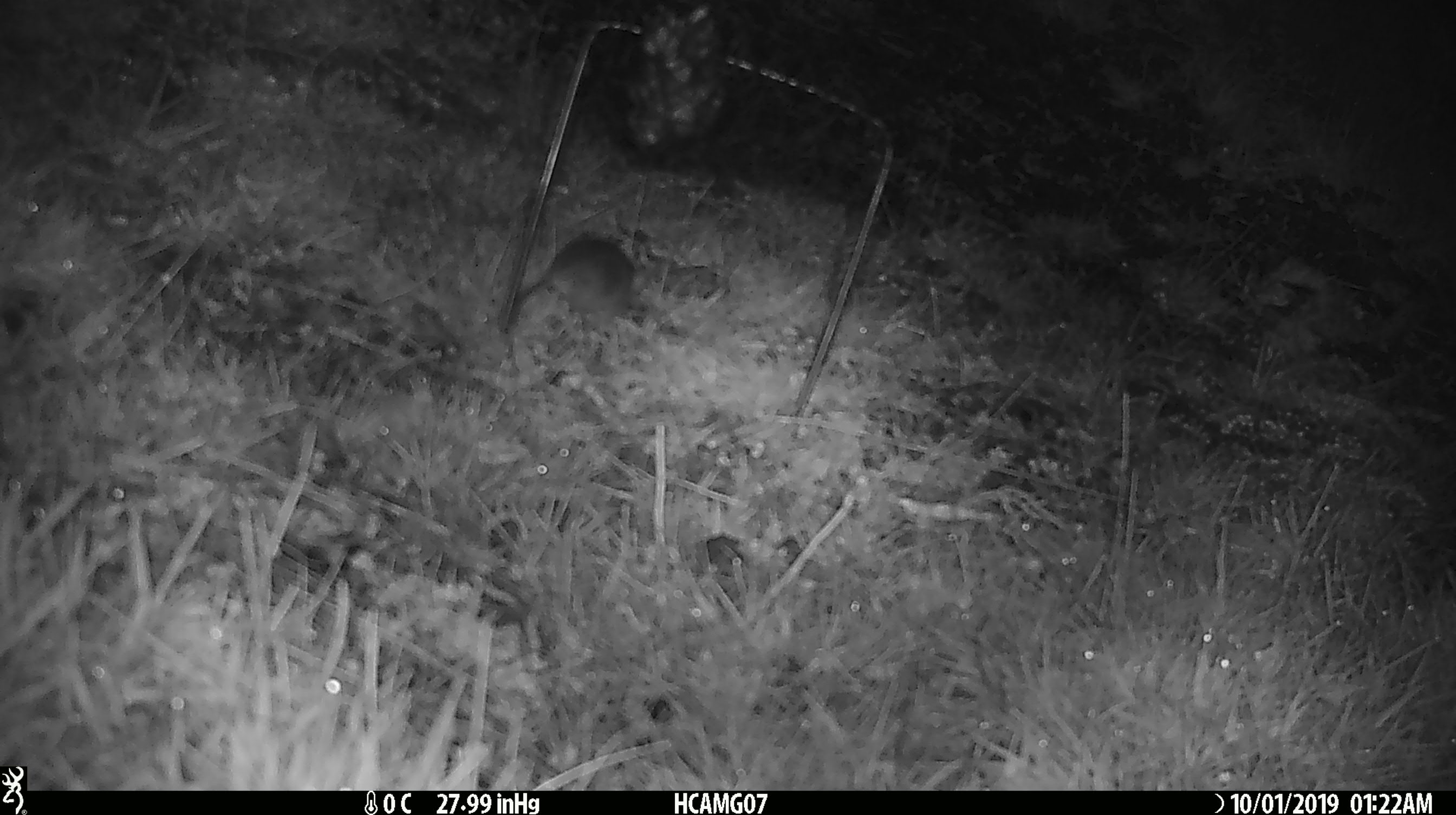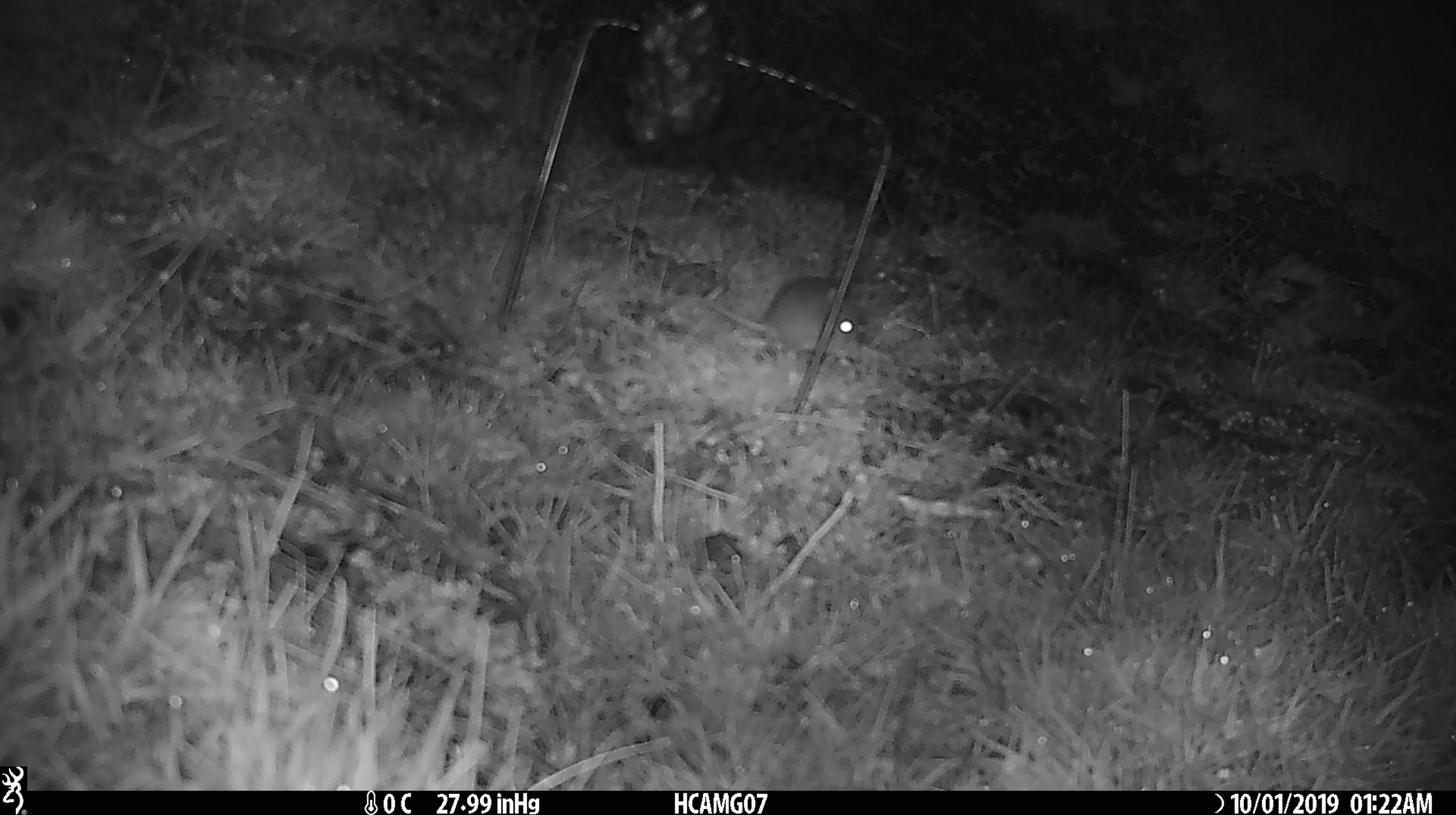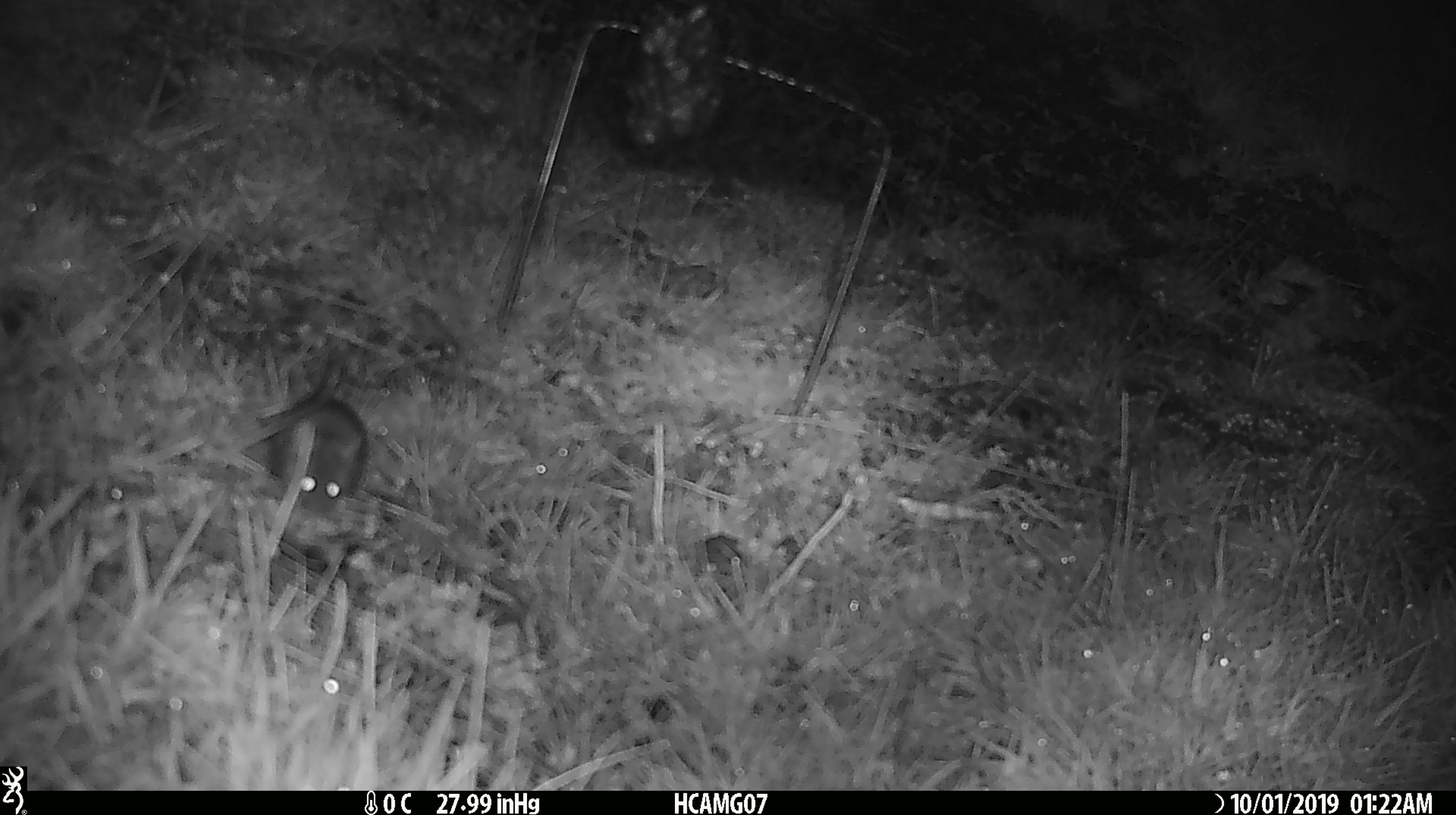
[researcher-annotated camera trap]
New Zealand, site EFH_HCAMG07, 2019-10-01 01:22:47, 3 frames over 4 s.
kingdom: Animalia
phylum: Chordata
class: Mammalia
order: Rodentia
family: Muridae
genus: Mus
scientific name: Mus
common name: mouse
Mouse (Mus).